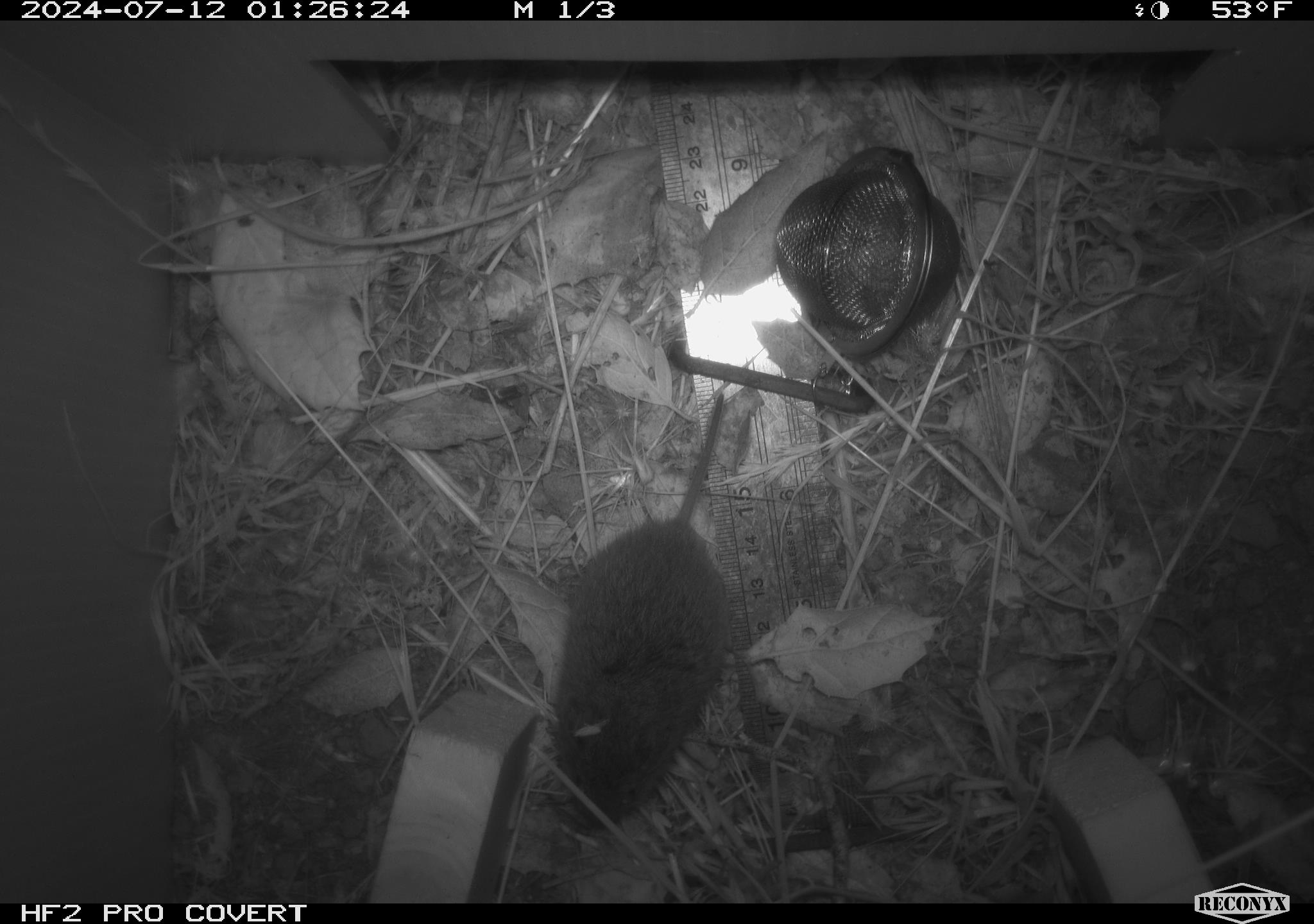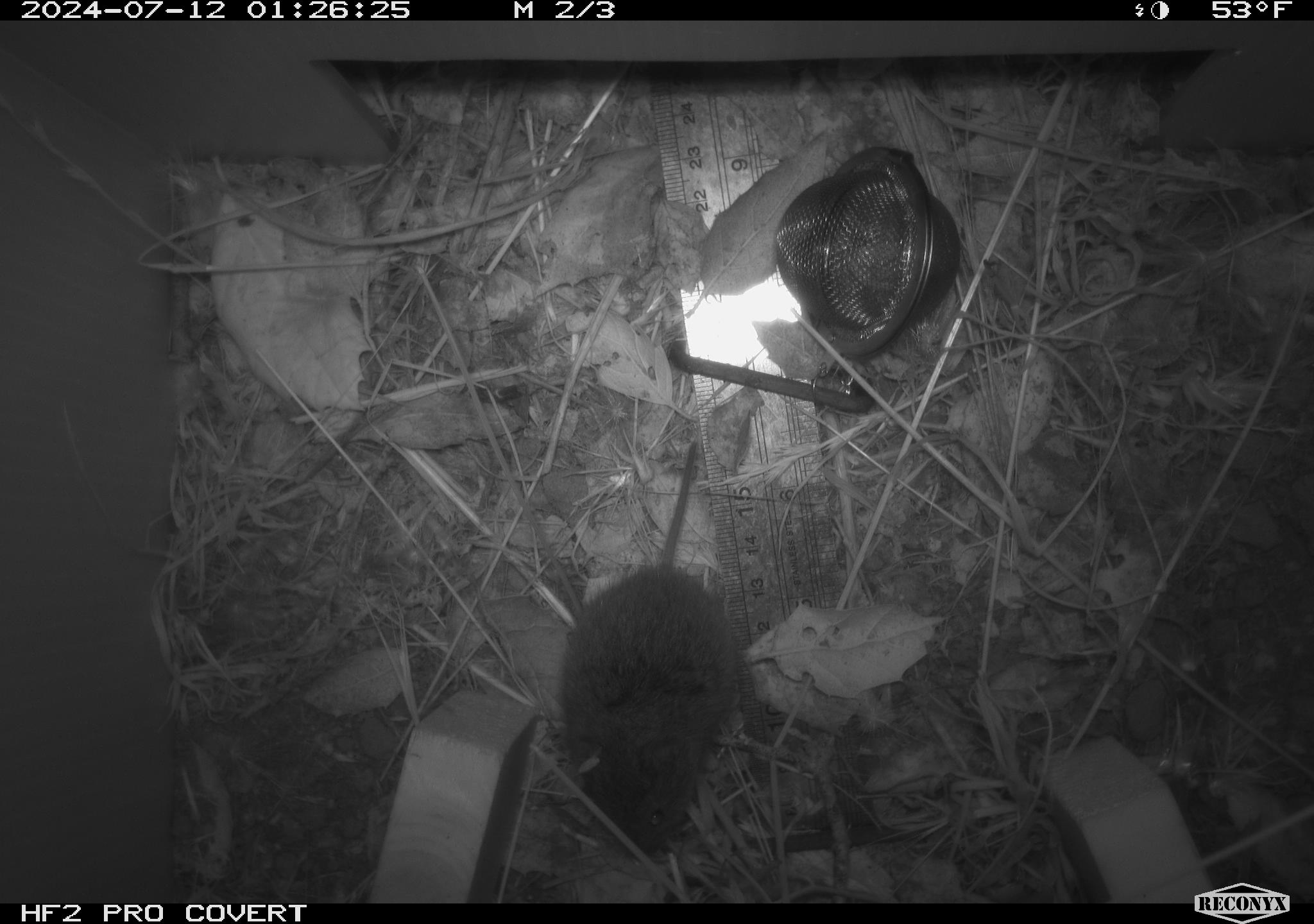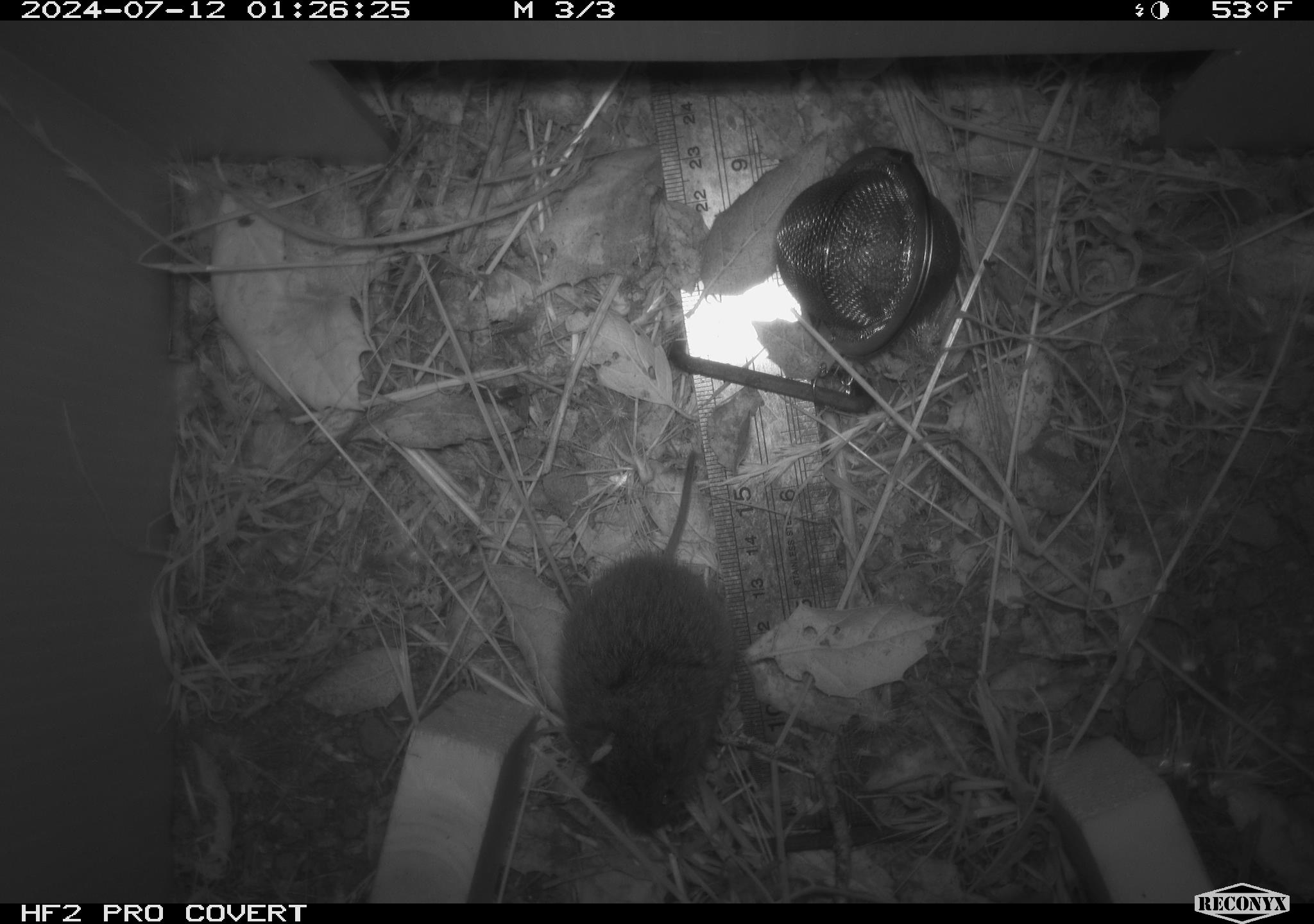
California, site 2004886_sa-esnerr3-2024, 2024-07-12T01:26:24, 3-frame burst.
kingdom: Animalia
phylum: Chordata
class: Mammalia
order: Rodentia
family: Cricetidae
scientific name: Cricetidae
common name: hamsters, voles, lemmings, and allies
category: cricetidae family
Cricetidae family (hamsters, voles, lemmings, and allies) (Cricetidae).